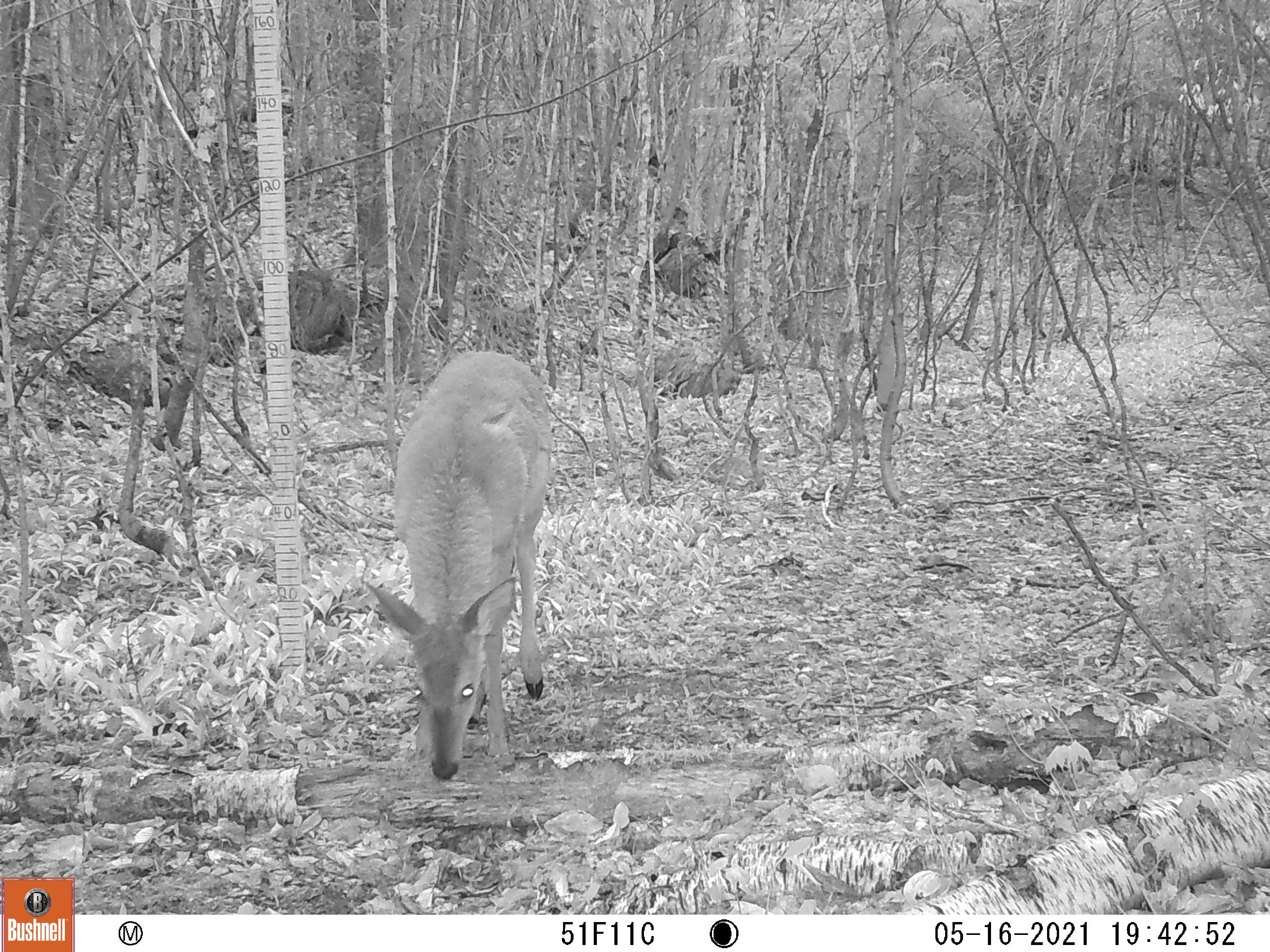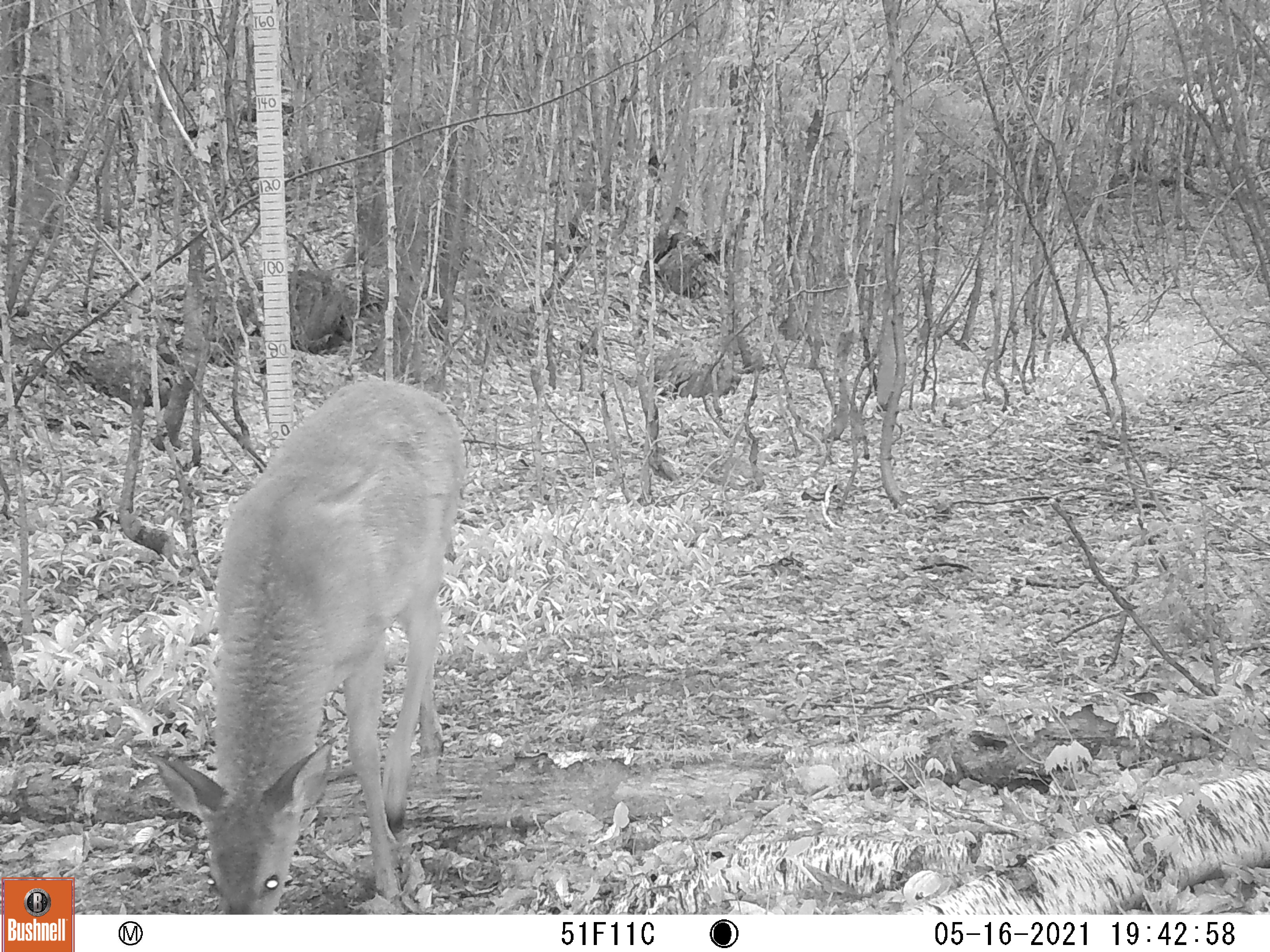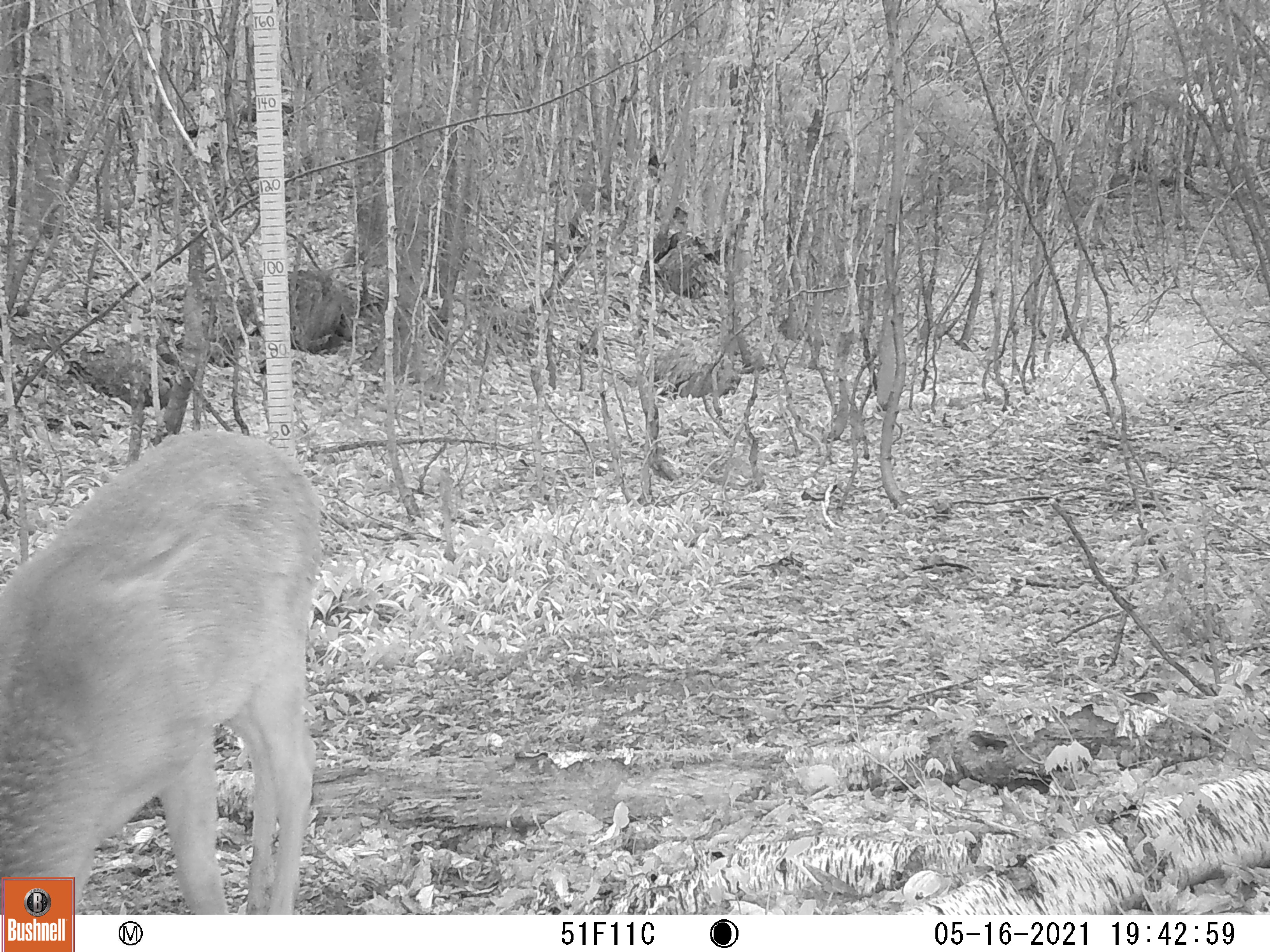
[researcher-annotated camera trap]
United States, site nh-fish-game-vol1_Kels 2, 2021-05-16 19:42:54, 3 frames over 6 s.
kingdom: Animalia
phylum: Chordata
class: Mammalia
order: Artiodactyla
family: Cervidae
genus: Odocoileus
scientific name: Odocoileus virginianus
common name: white-tailed deer